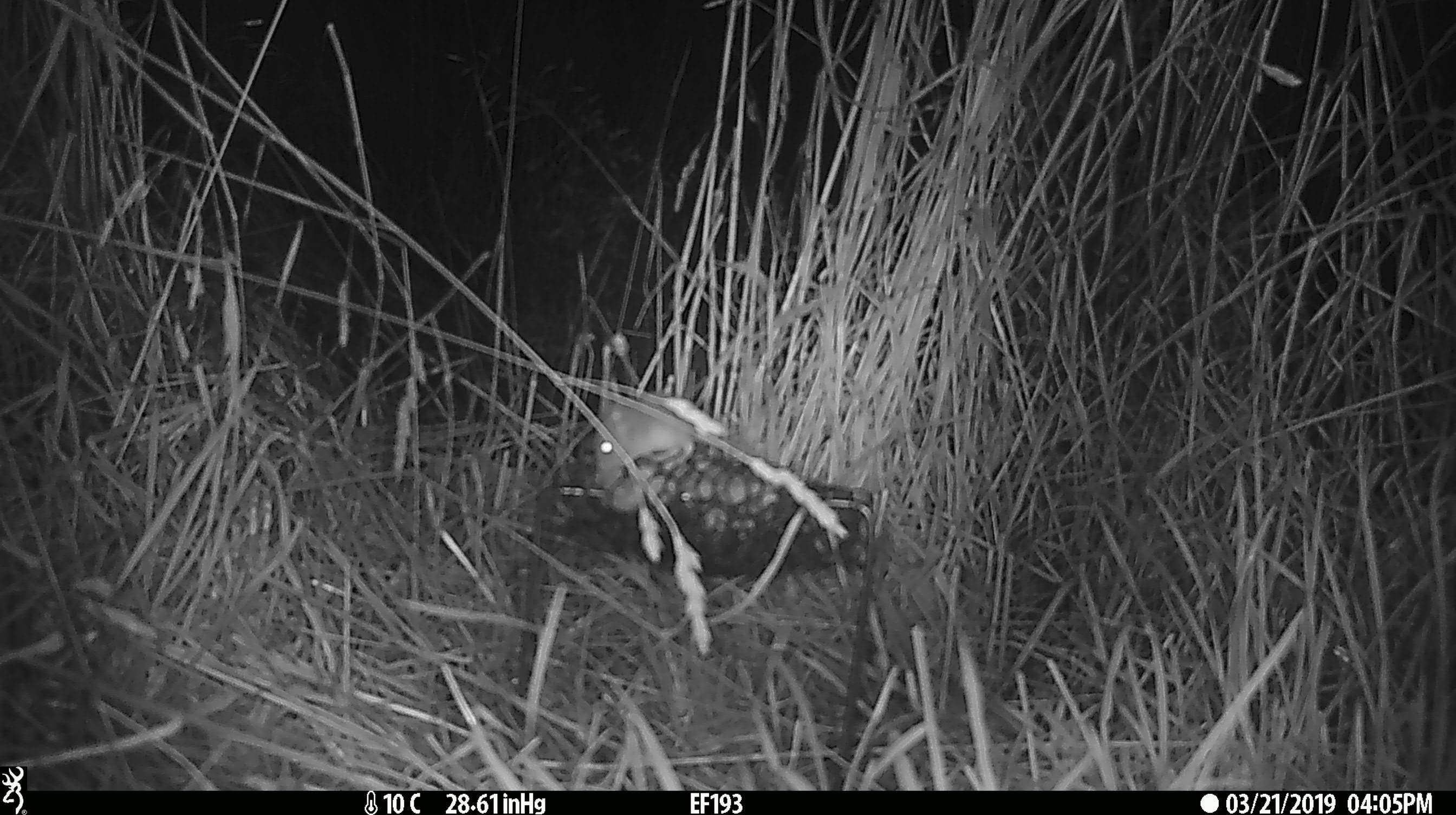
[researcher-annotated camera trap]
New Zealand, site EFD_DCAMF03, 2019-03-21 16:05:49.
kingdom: Animalia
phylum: Chordata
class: Mammalia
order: Rodentia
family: Muridae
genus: Mus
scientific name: Mus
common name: mouse